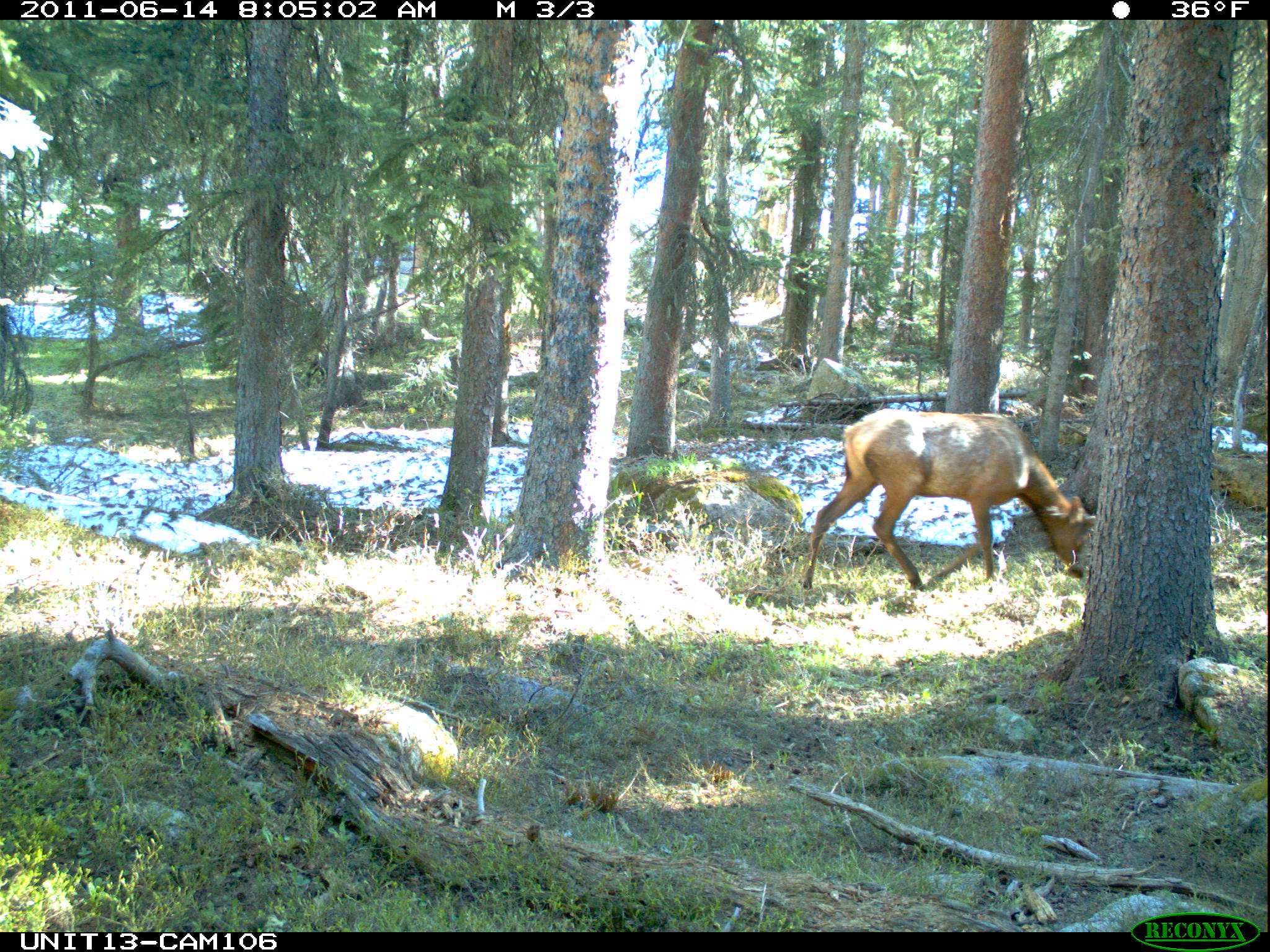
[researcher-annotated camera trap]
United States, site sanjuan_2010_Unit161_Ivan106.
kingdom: Animalia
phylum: Chordata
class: Mammalia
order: Artiodactyla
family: Cervidae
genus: Cervus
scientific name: Cervus elaphus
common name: red deer